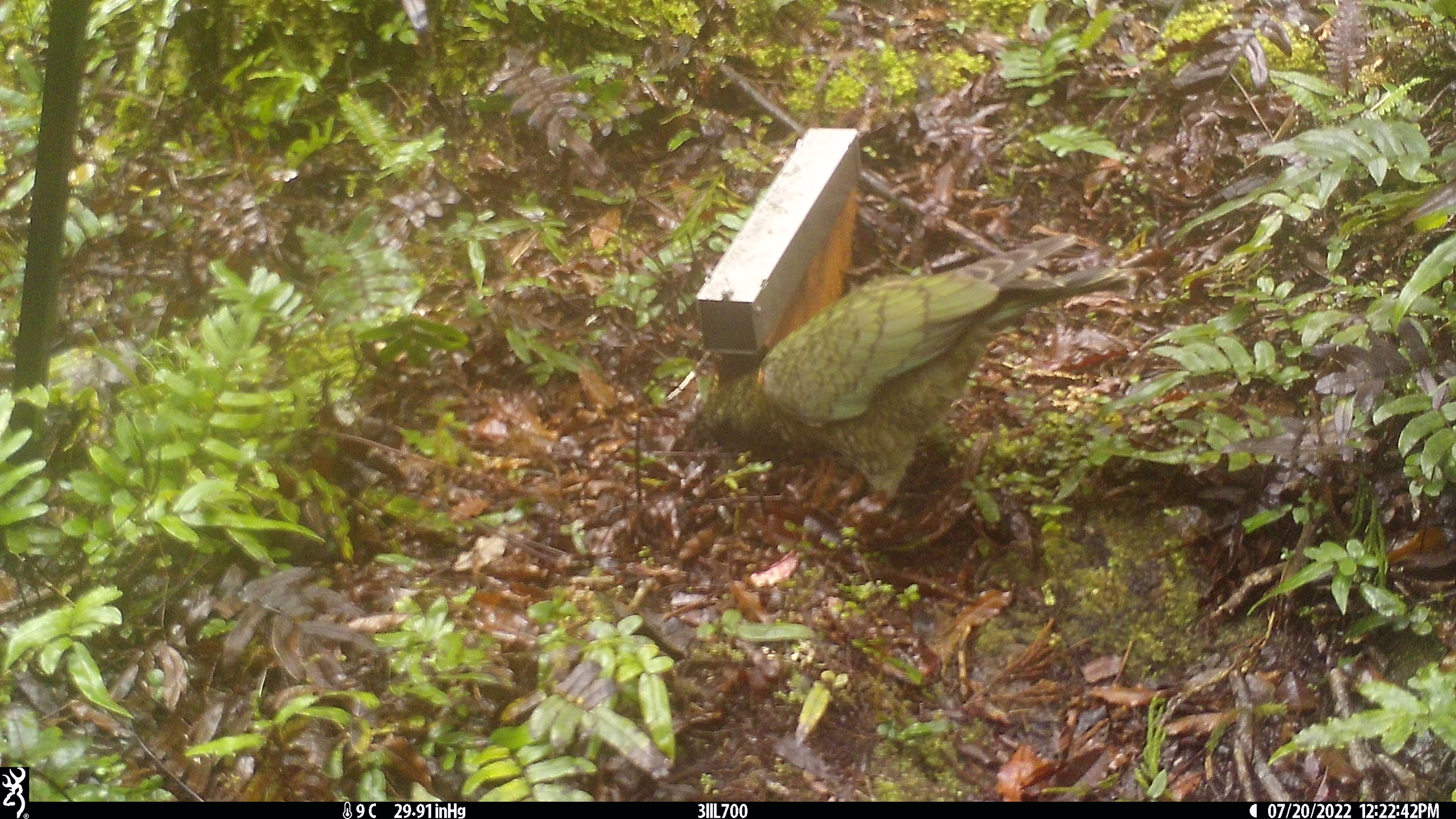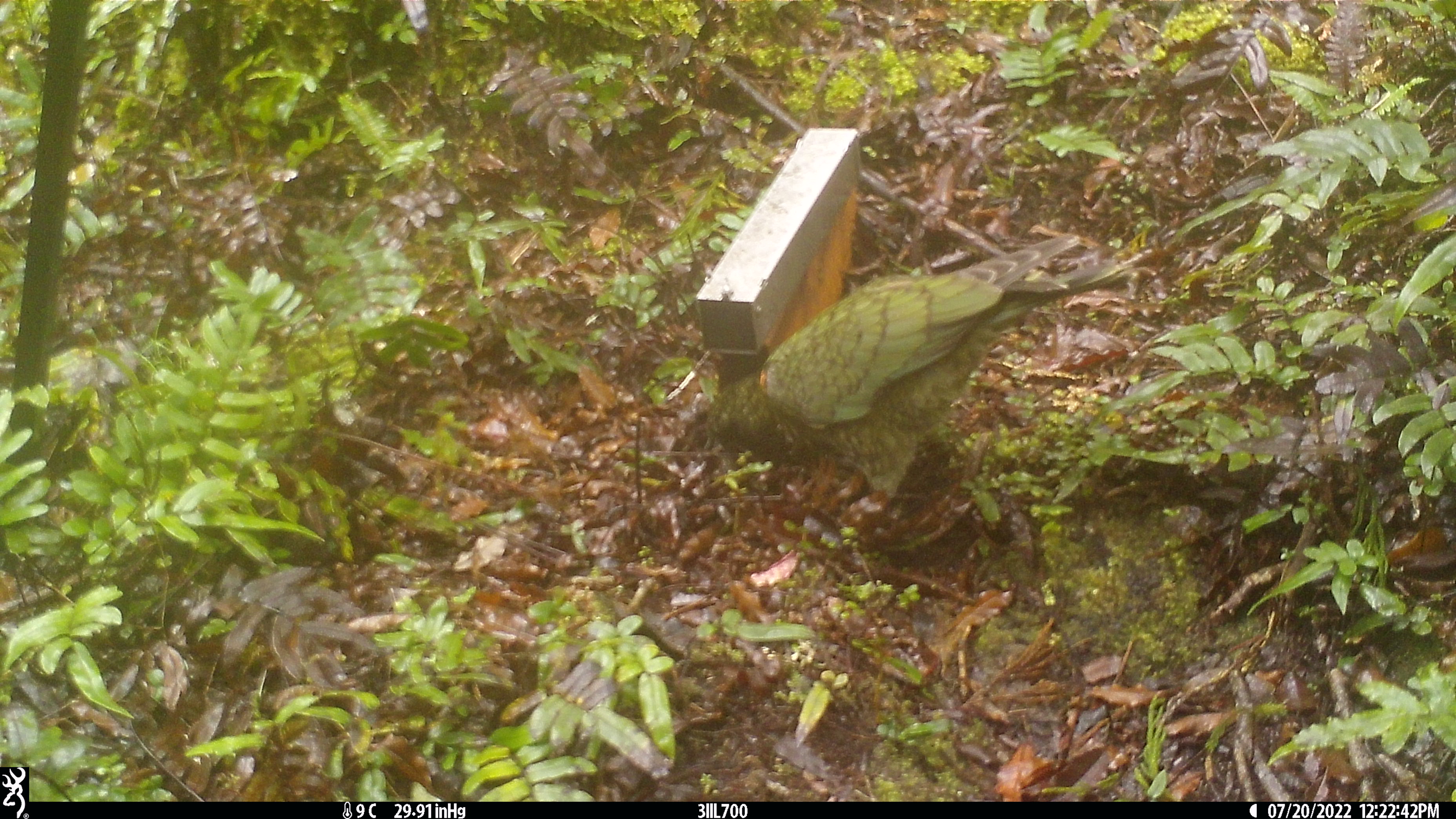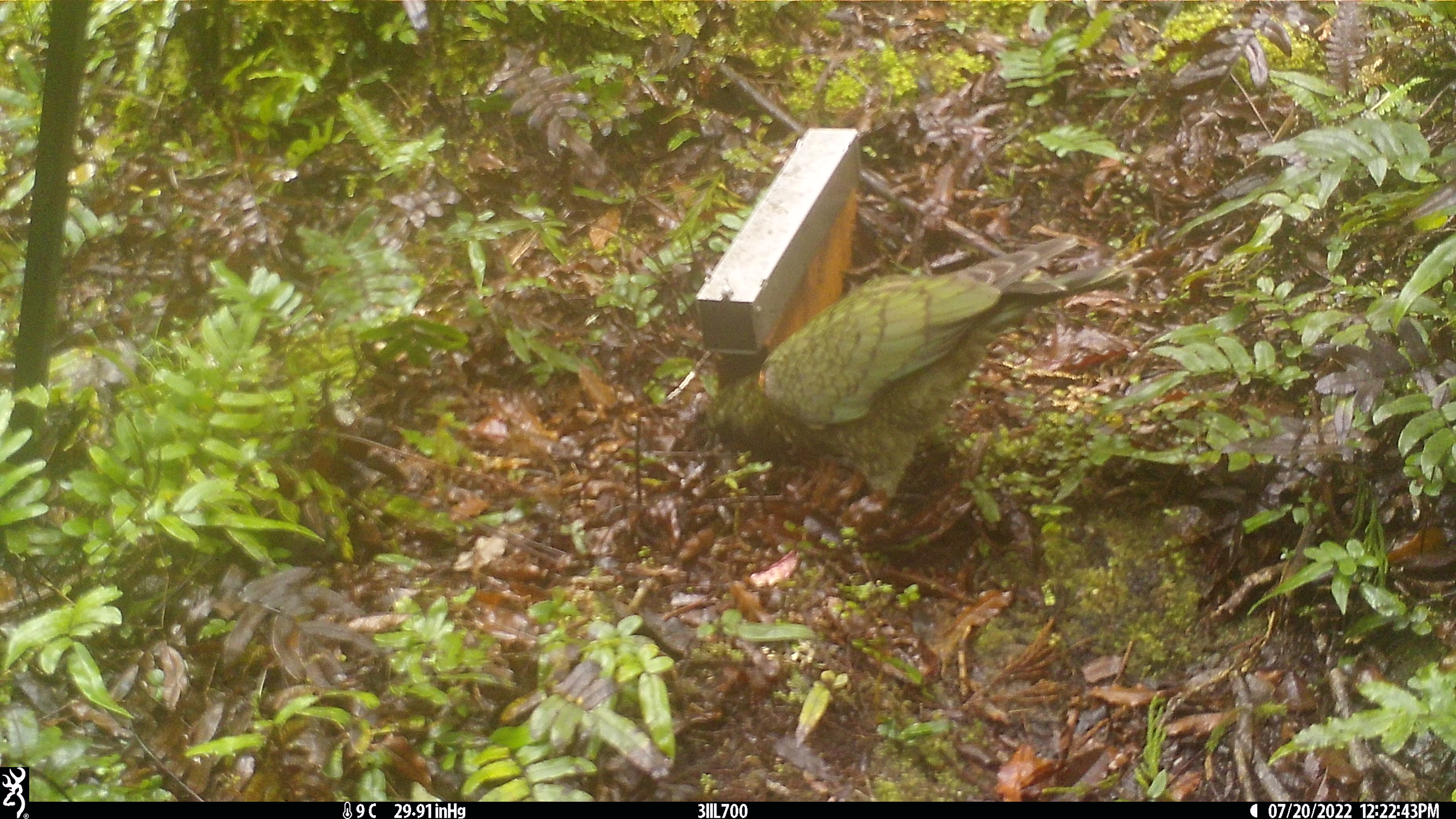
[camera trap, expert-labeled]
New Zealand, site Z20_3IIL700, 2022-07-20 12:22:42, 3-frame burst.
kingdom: Animalia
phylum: Chordata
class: Aves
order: Psittaciformes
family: Strigopidae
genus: Nestor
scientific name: Nestor notabilis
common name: kea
Kea (Nestor notabilis).